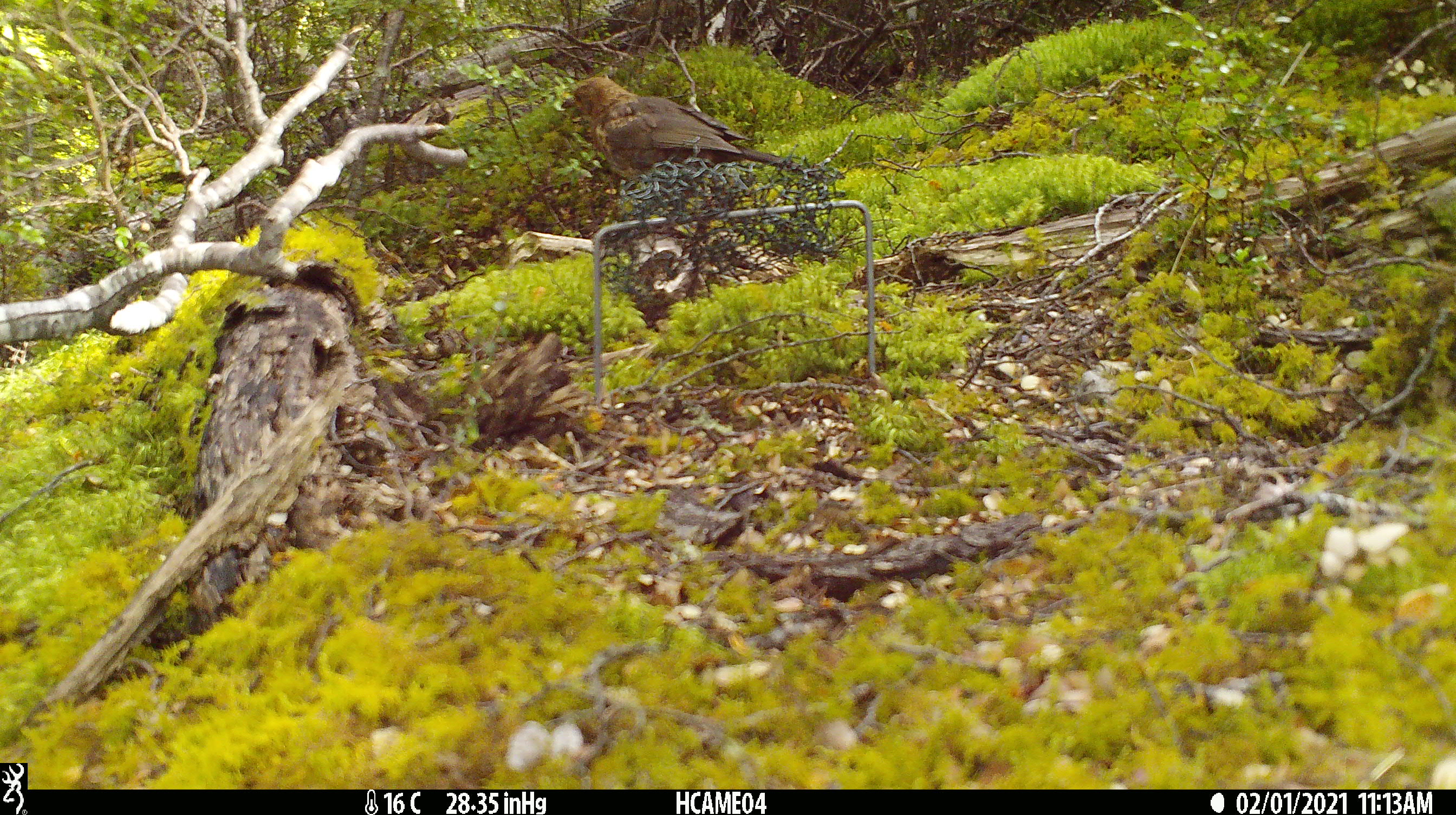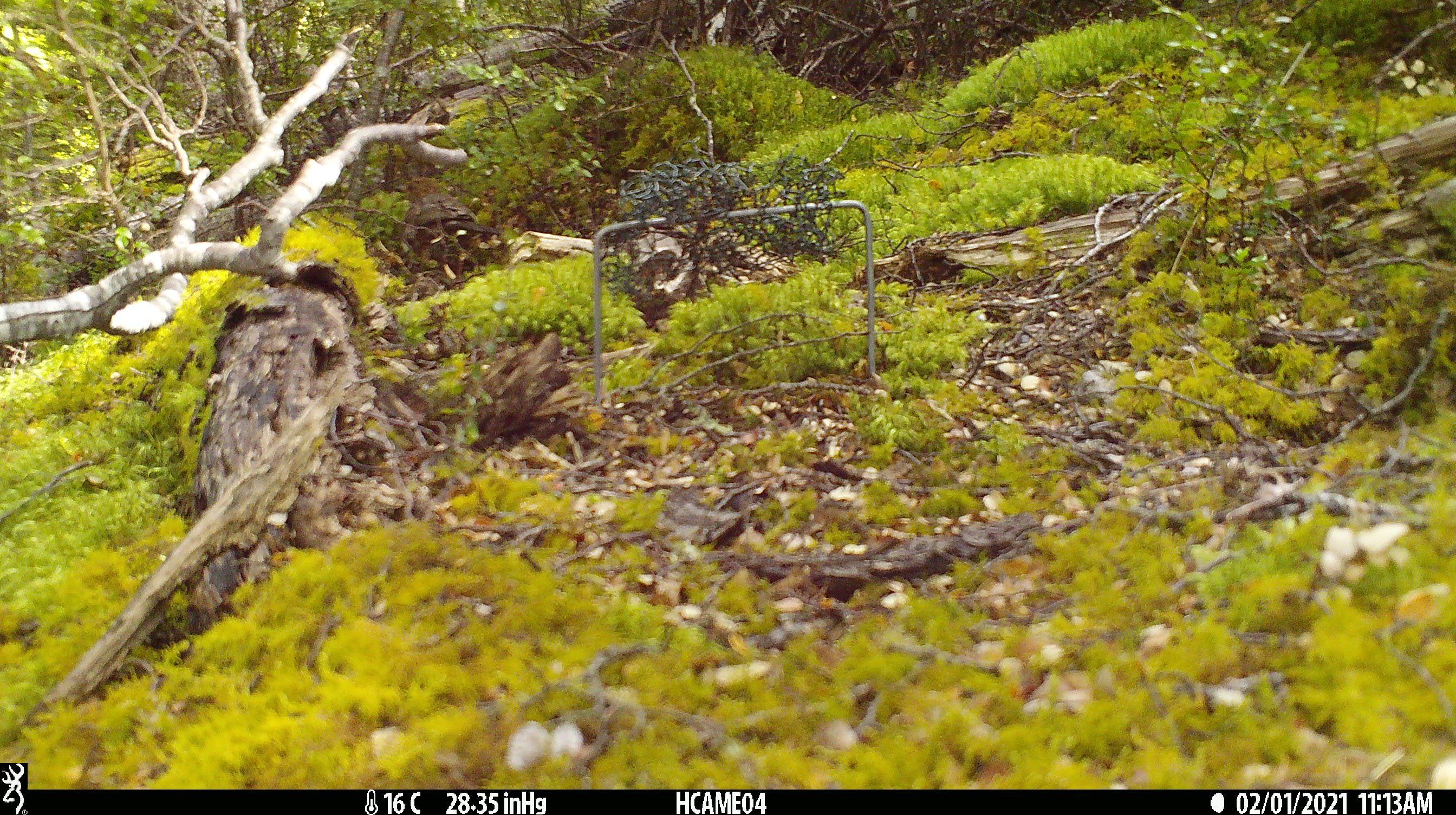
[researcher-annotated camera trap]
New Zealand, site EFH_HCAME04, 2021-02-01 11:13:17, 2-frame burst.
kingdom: Animalia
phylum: Chordata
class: Aves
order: Passeriformes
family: Turdidae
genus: Turdus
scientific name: Turdus merula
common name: eurasian blackbird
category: blackbird